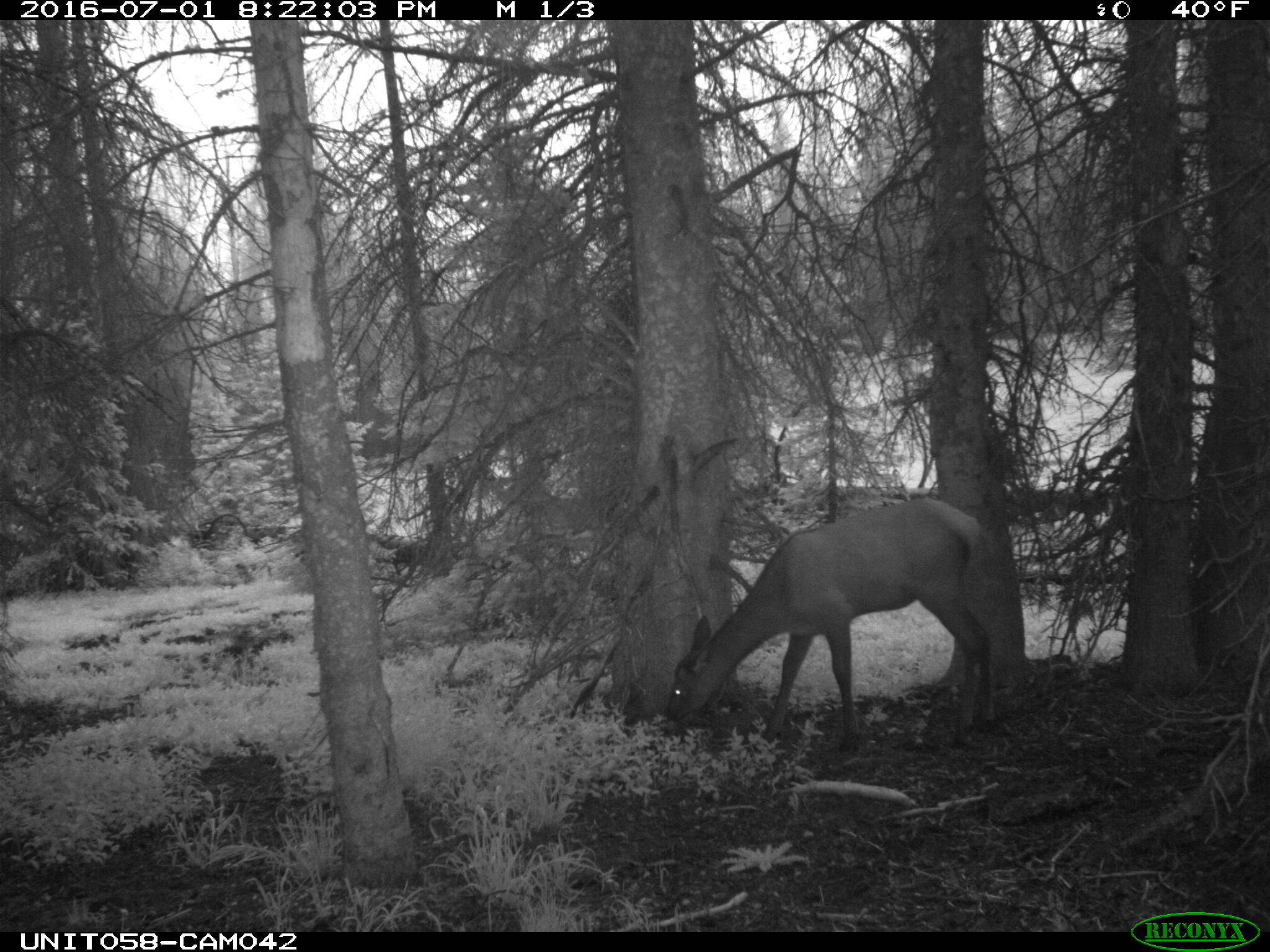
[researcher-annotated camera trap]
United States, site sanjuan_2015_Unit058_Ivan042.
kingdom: Animalia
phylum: Chordata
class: Mammalia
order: Artiodactyla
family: Cervidae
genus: Cervus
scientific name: Cervus elaphus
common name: red deer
Cervus elaphus (red deer).